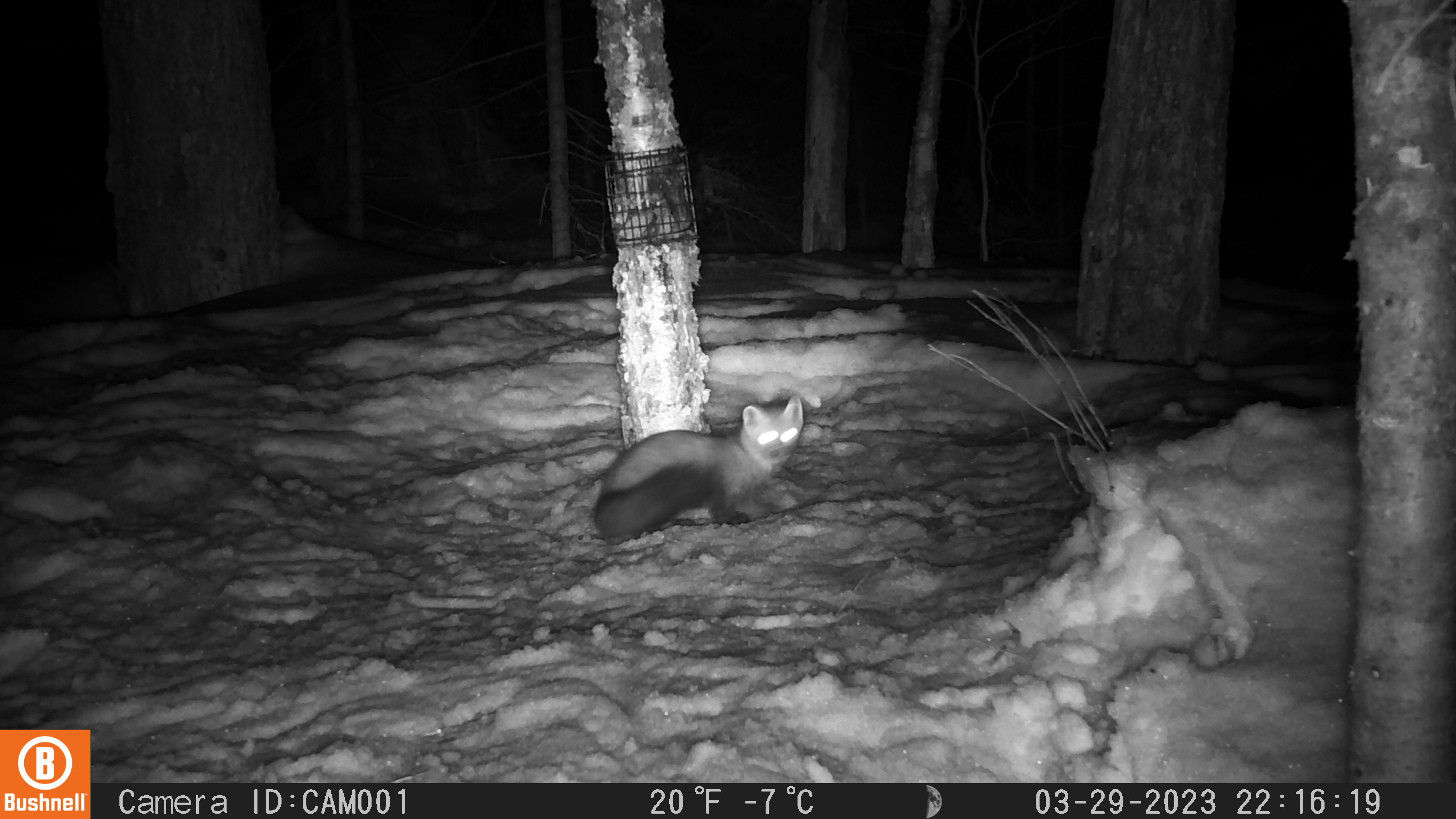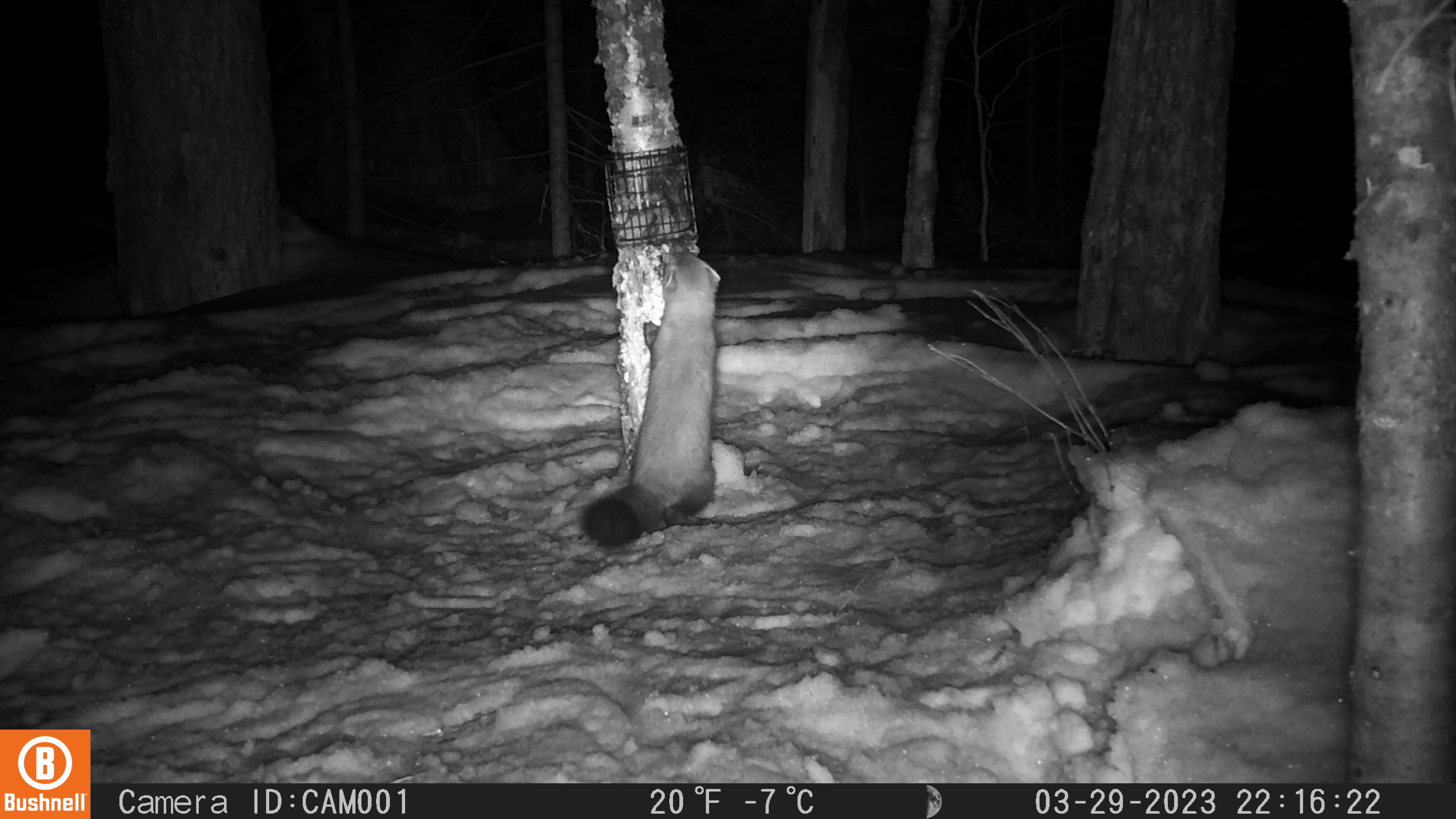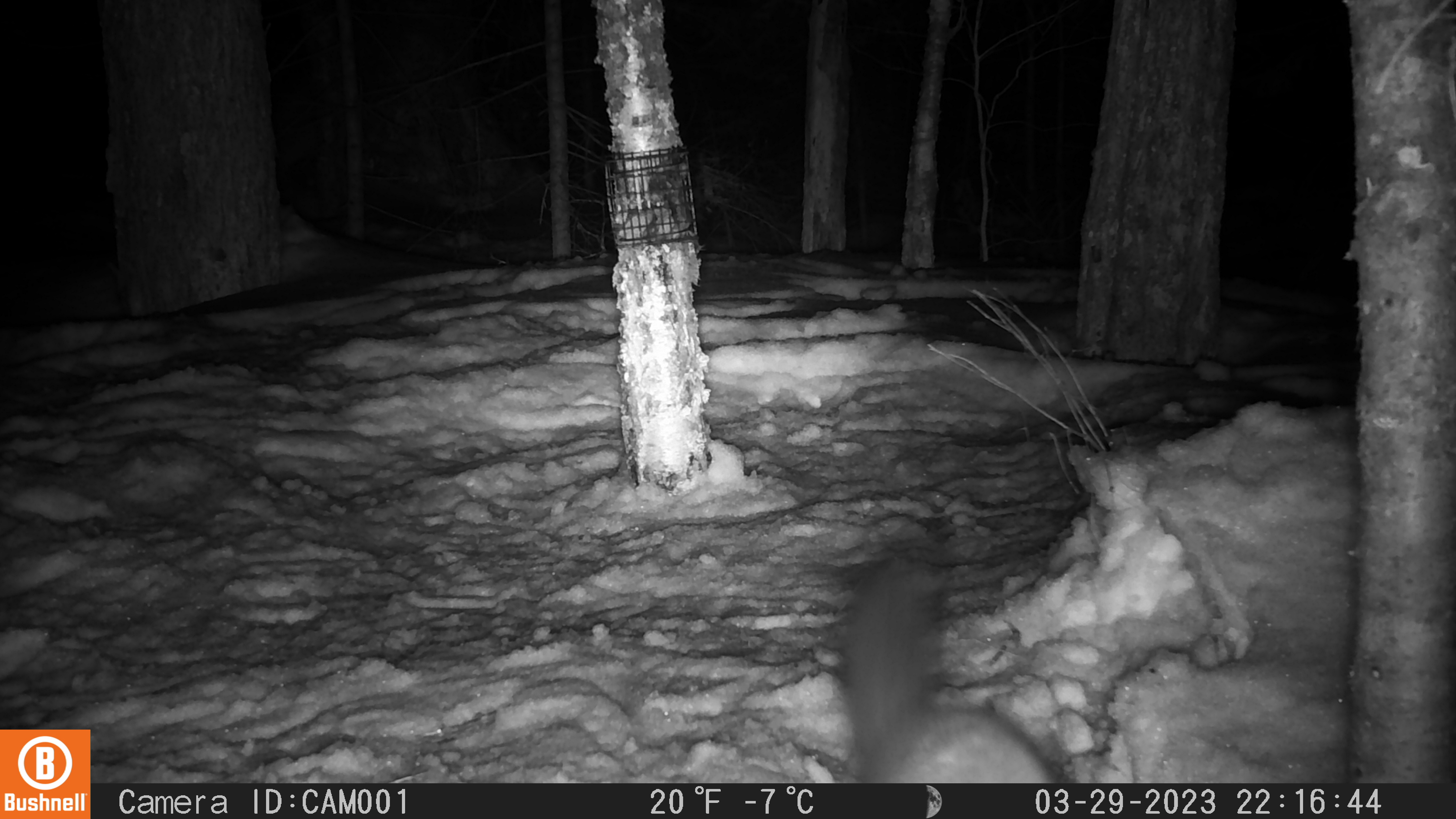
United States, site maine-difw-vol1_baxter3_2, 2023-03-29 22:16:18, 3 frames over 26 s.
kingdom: Animalia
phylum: Chordata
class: Mammalia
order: Carnivora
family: Mustelidae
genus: Martes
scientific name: Martes americana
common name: american marten